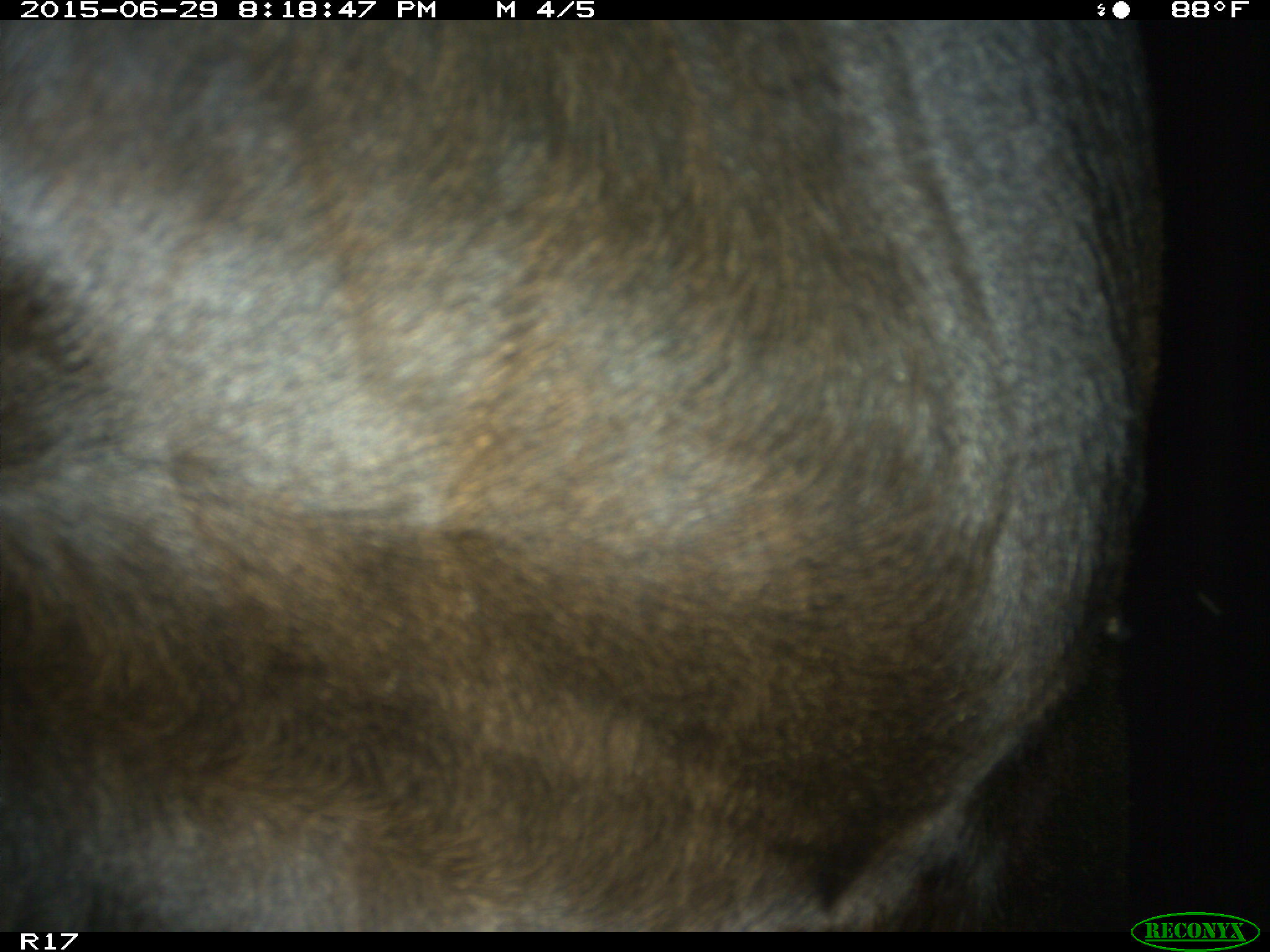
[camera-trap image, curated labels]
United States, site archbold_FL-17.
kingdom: Animalia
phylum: Chordata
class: Mammalia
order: Artiodactyla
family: Bovidae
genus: Bos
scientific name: Bos taurus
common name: domestic cow